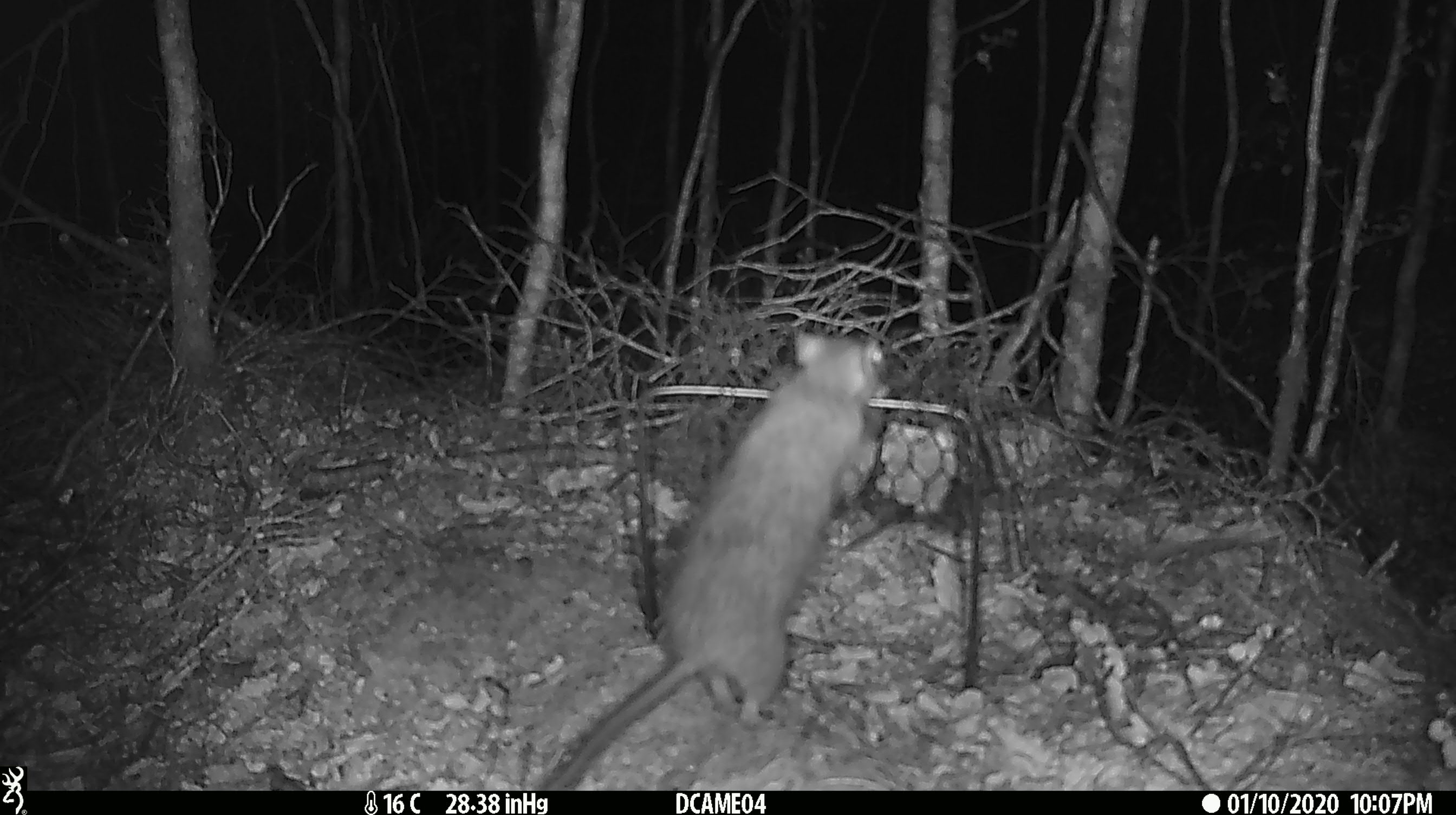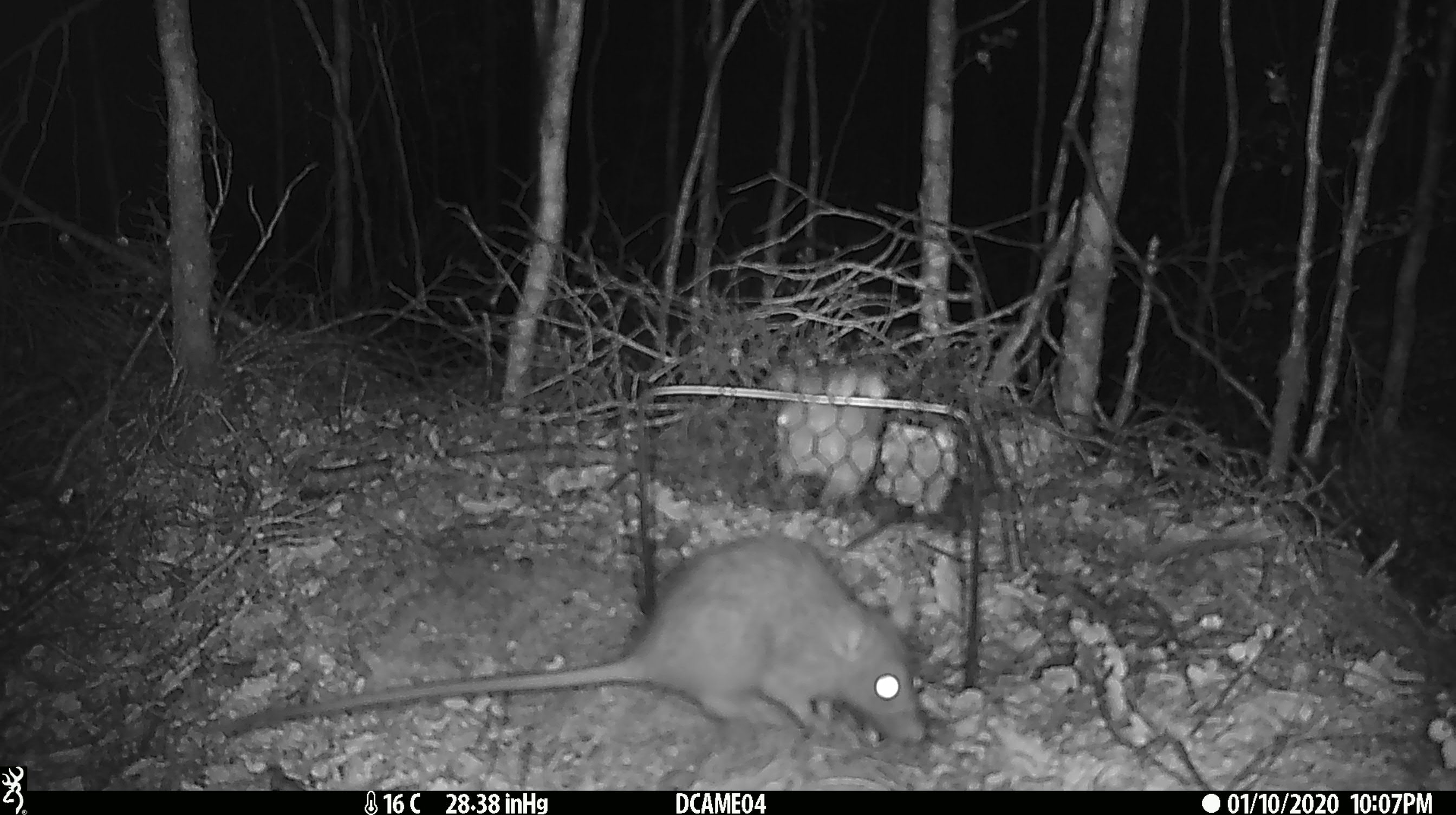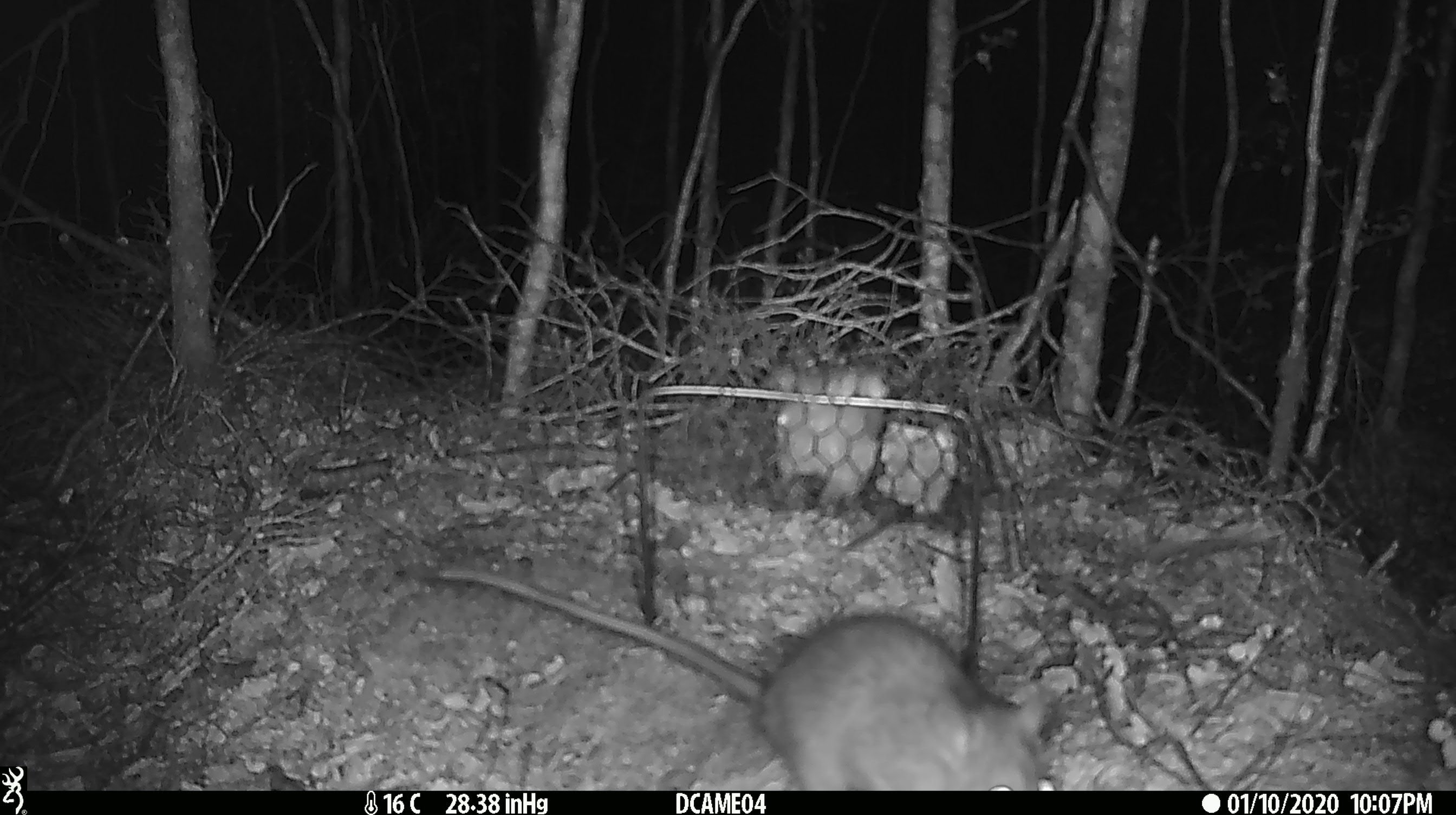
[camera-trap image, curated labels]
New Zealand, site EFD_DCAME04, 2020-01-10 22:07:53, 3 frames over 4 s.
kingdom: Animalia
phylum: Chordata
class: Mammalia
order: Rodentia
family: Muridae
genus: Rattus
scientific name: Rattus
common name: rat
Rat (Rattus).